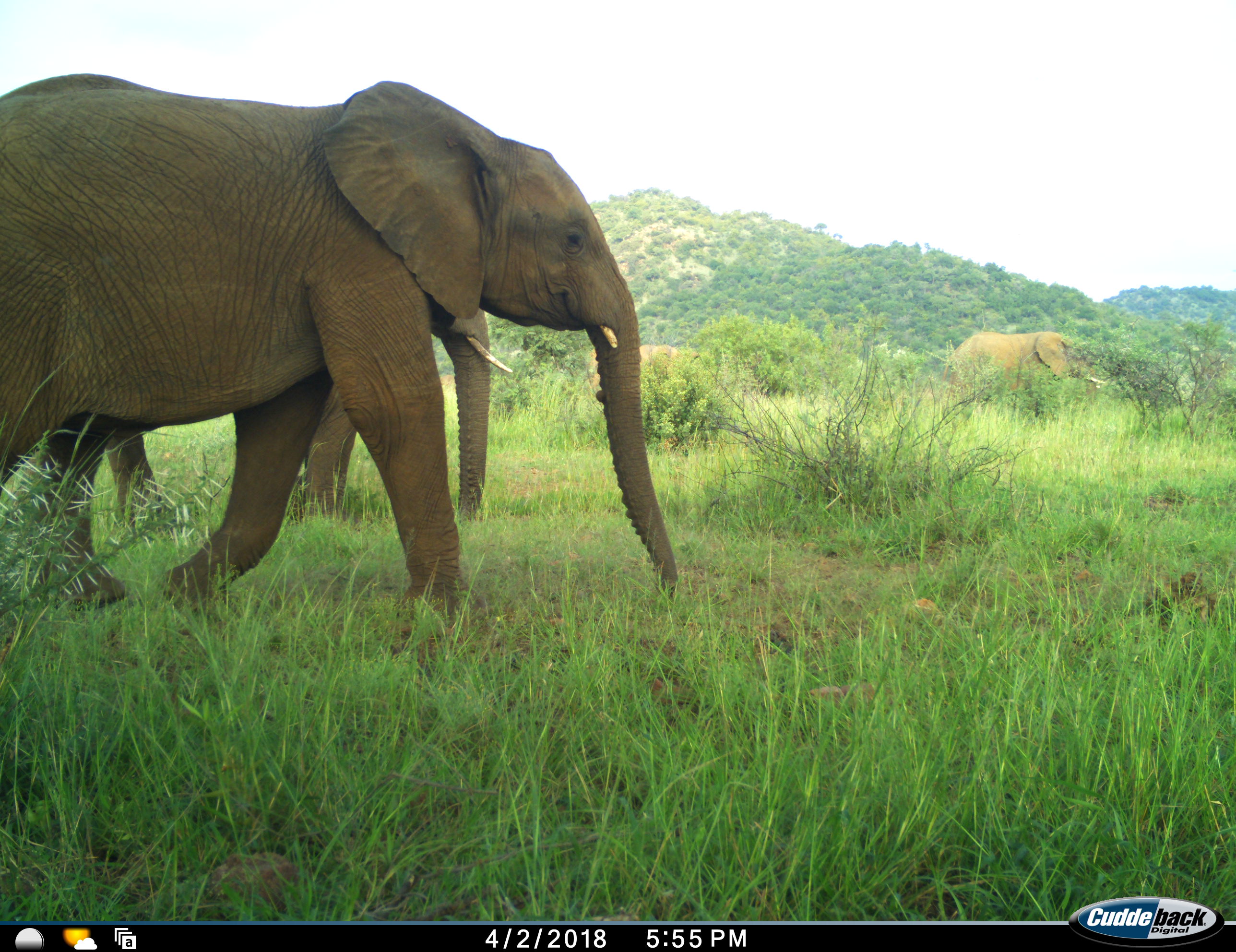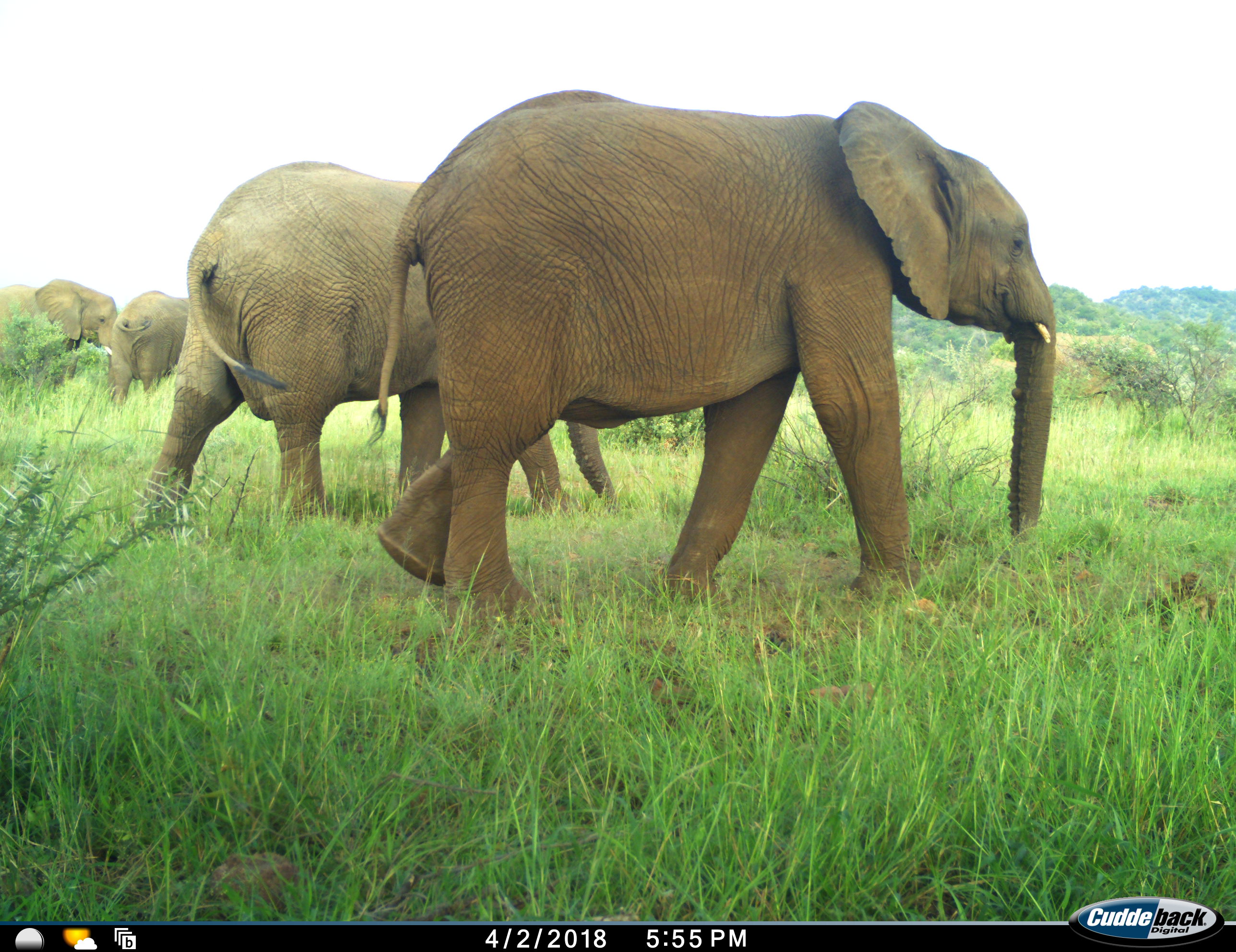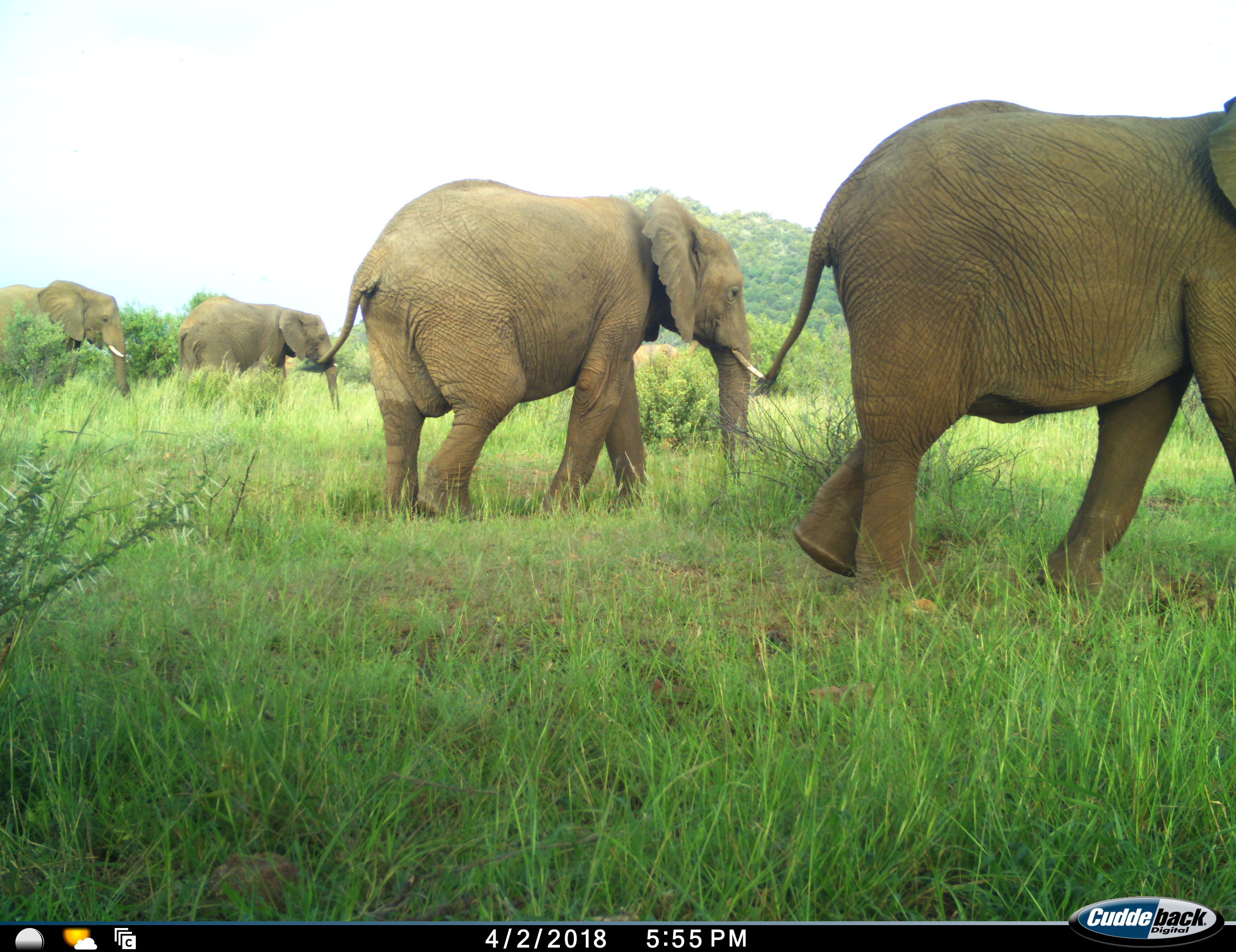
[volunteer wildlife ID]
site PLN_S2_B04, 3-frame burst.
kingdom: Animalia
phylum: Chordata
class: Mammalia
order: Proboscidea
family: Elephantidae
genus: Loxodonta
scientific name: Loxodonta africana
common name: african bush elephant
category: elephant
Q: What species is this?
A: Elephant (african bush elephant) (Loxodonta africana).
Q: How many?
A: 5.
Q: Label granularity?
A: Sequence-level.